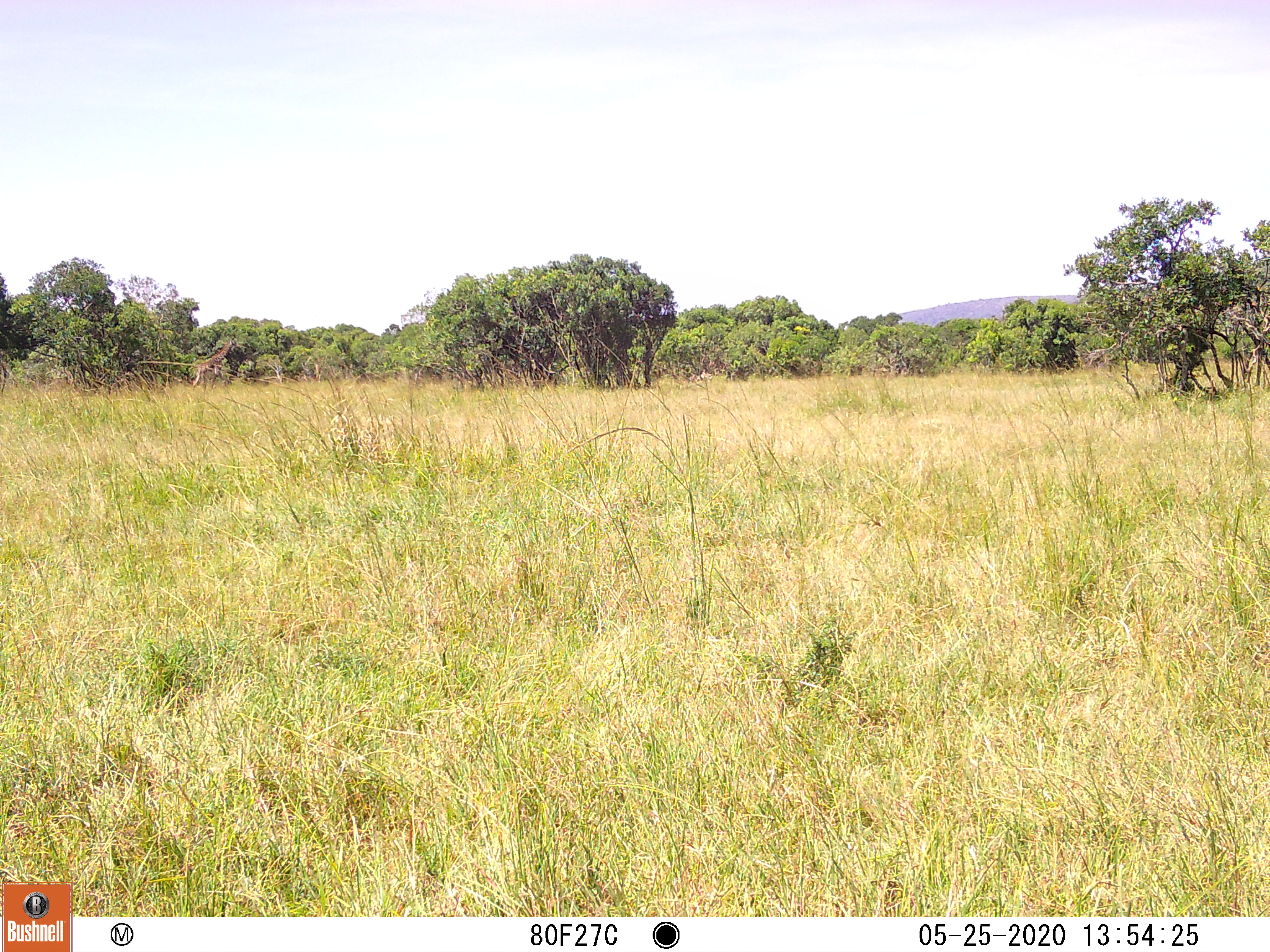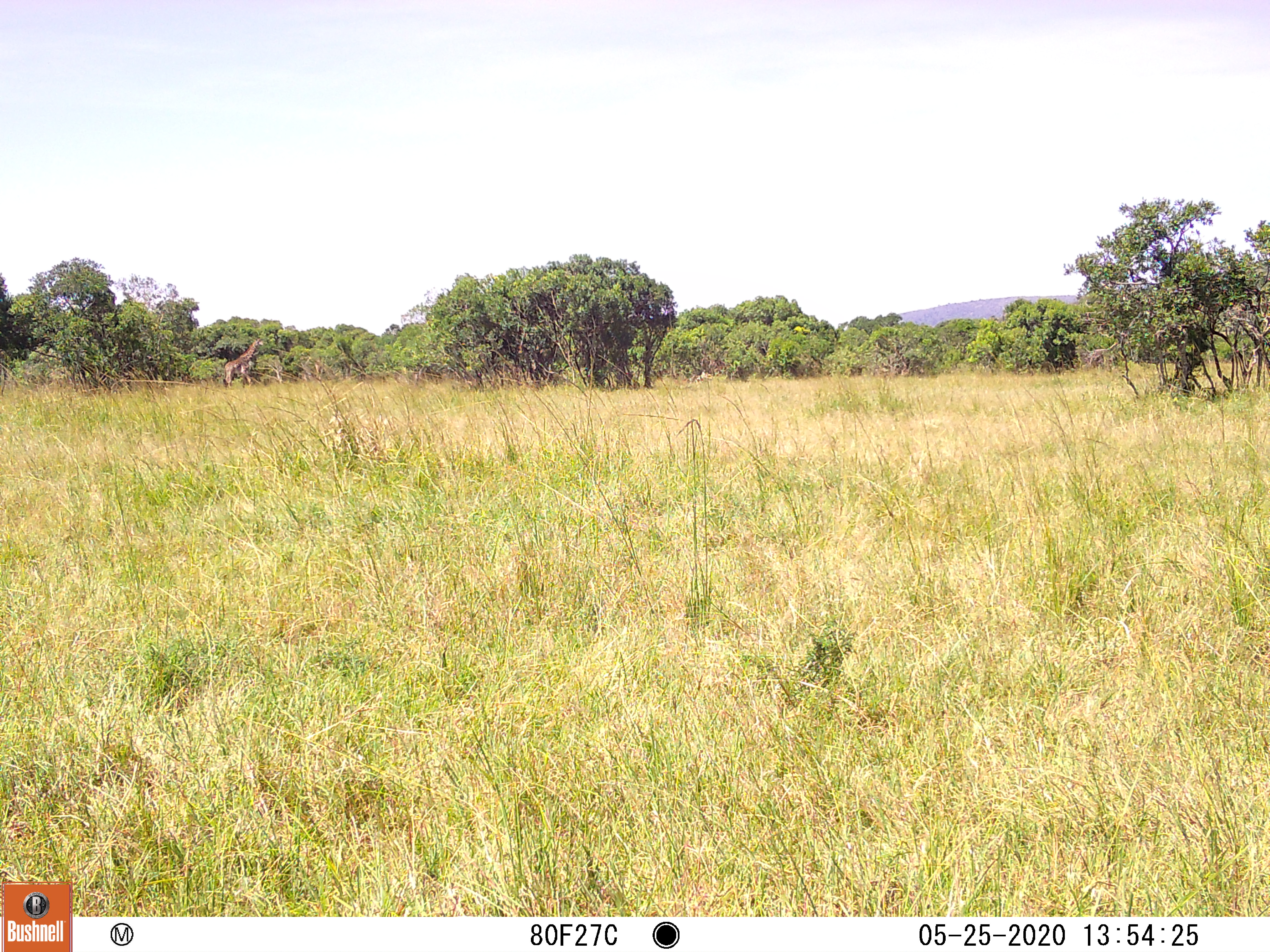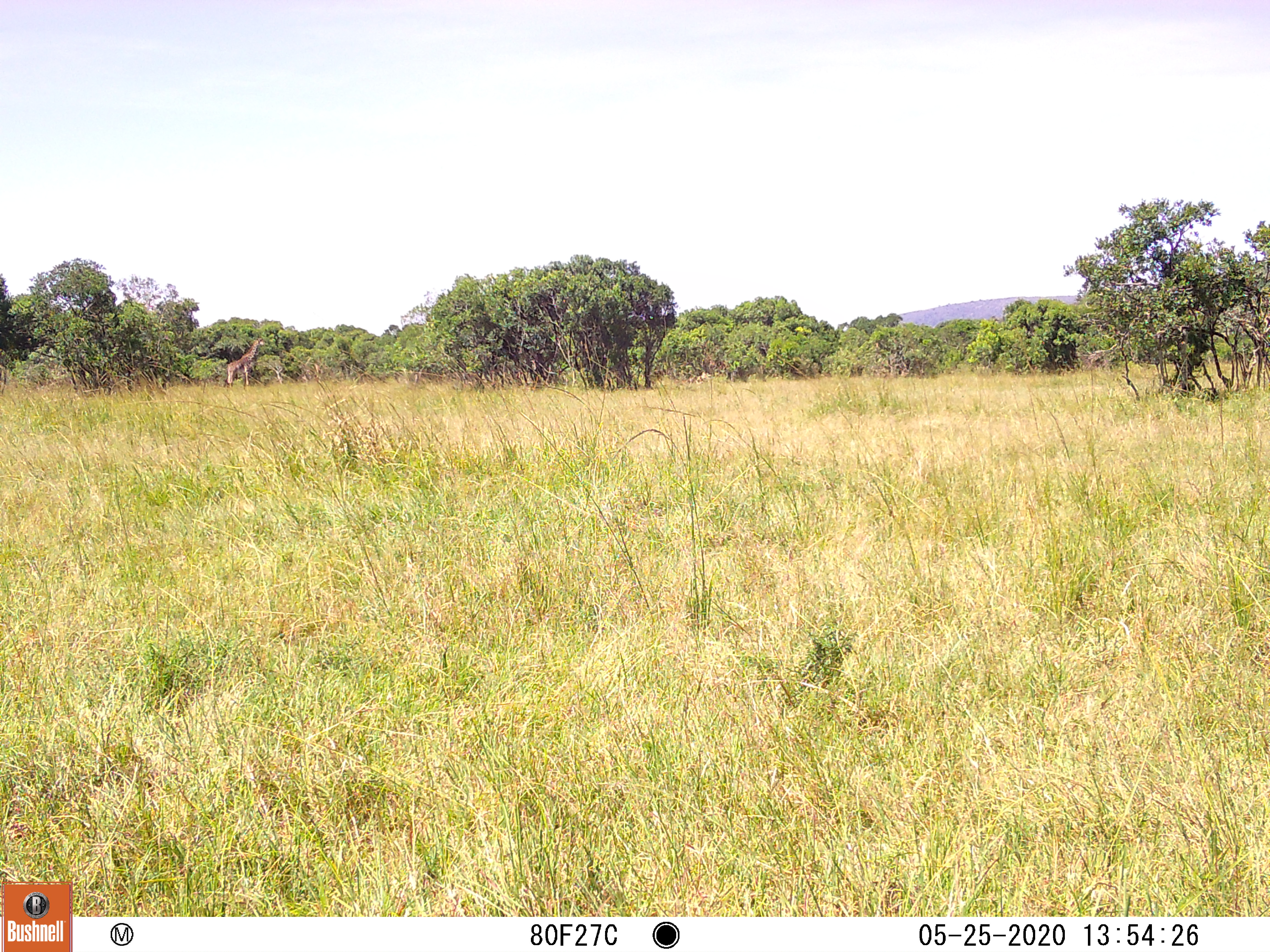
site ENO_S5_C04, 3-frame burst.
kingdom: Animalia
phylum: Chordata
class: Mammalia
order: Artiodactyla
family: Giraffidae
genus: Giraffa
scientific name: Giraffa camelopardalis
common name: giraffe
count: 1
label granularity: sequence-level